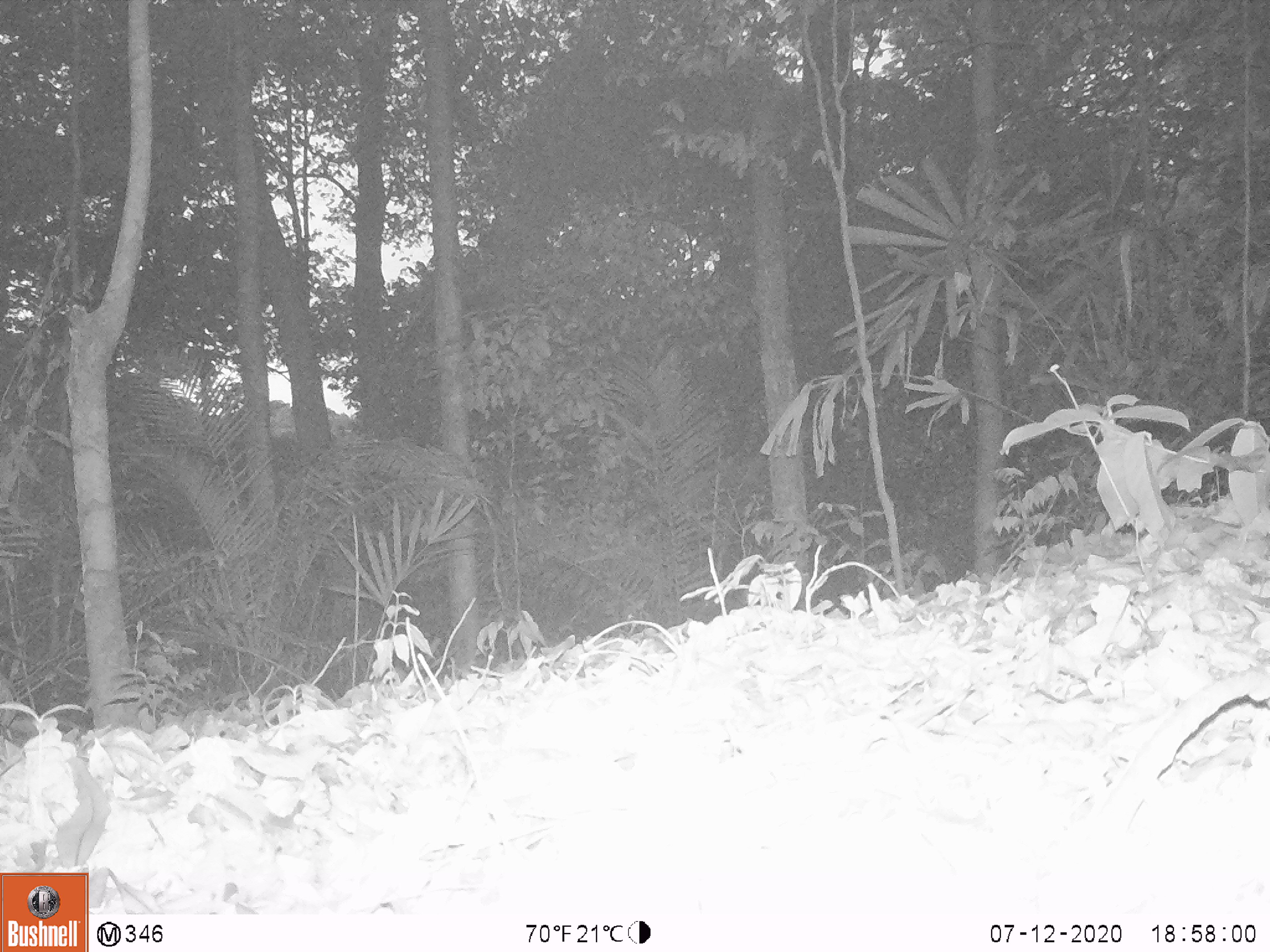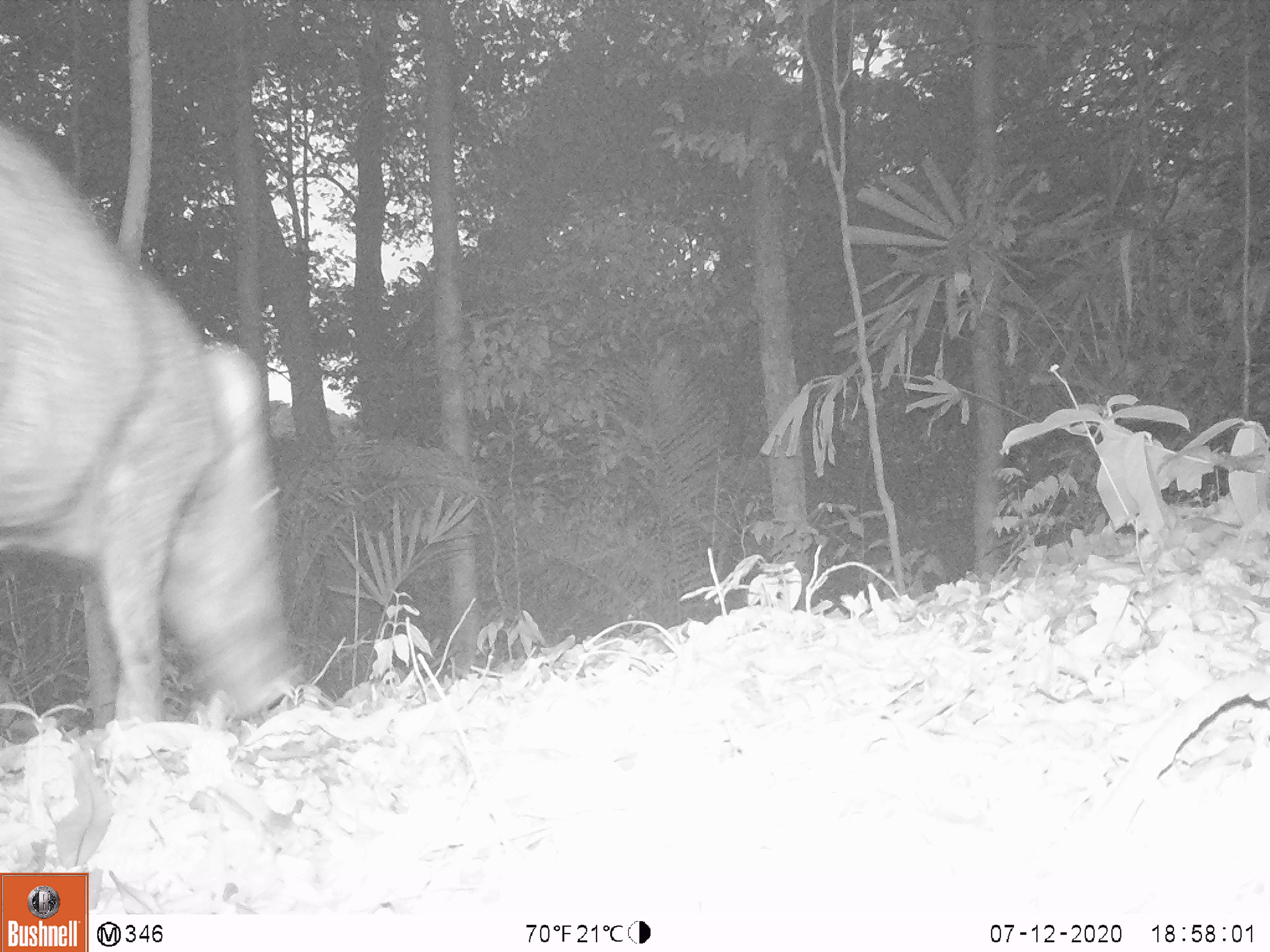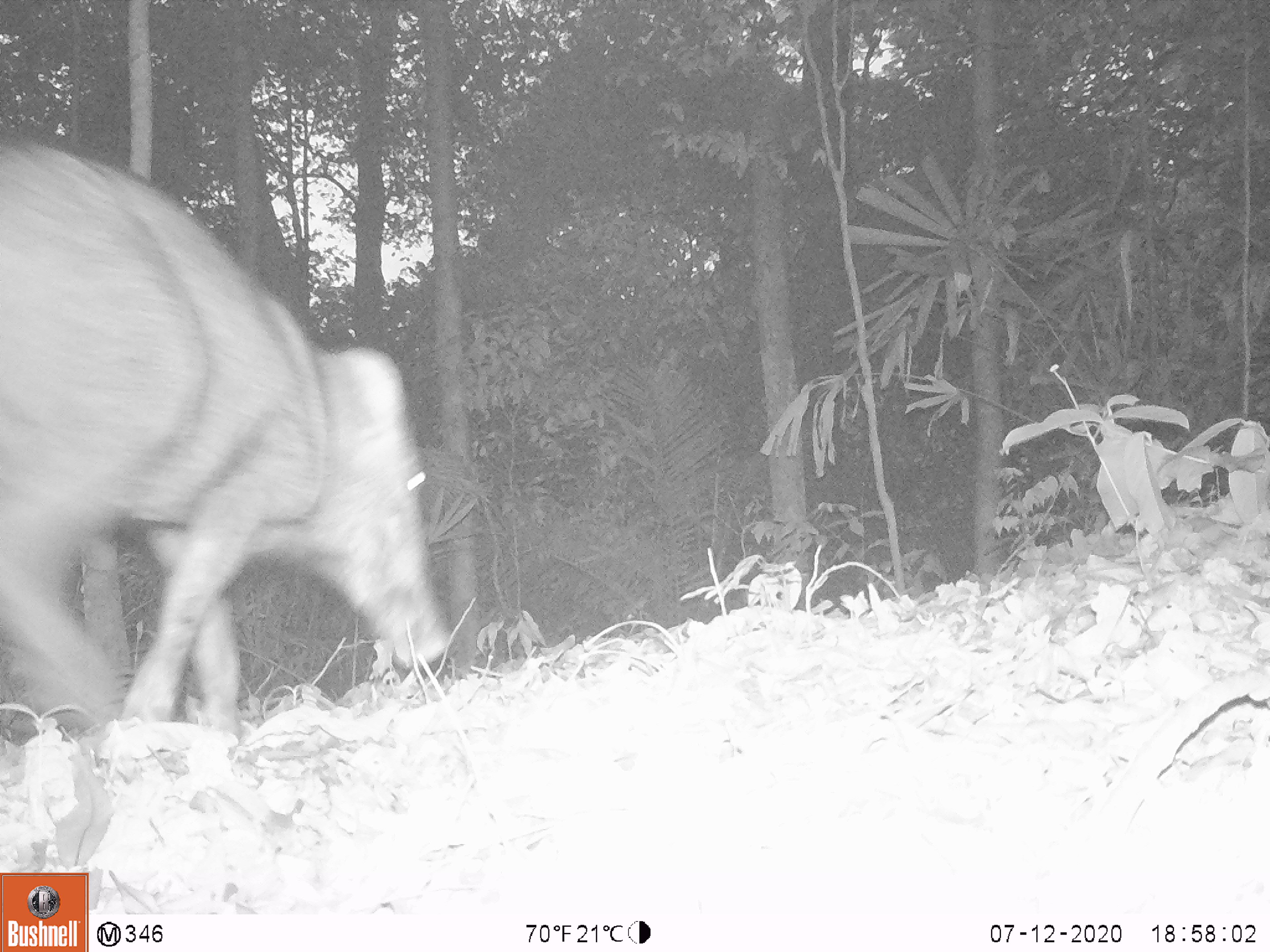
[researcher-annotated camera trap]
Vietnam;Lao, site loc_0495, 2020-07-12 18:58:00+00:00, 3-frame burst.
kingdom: Animalia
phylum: Chordata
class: Mammalia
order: Artiodactyla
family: Suidae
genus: Sus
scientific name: Sus scrofa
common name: eurasian wild pig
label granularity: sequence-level